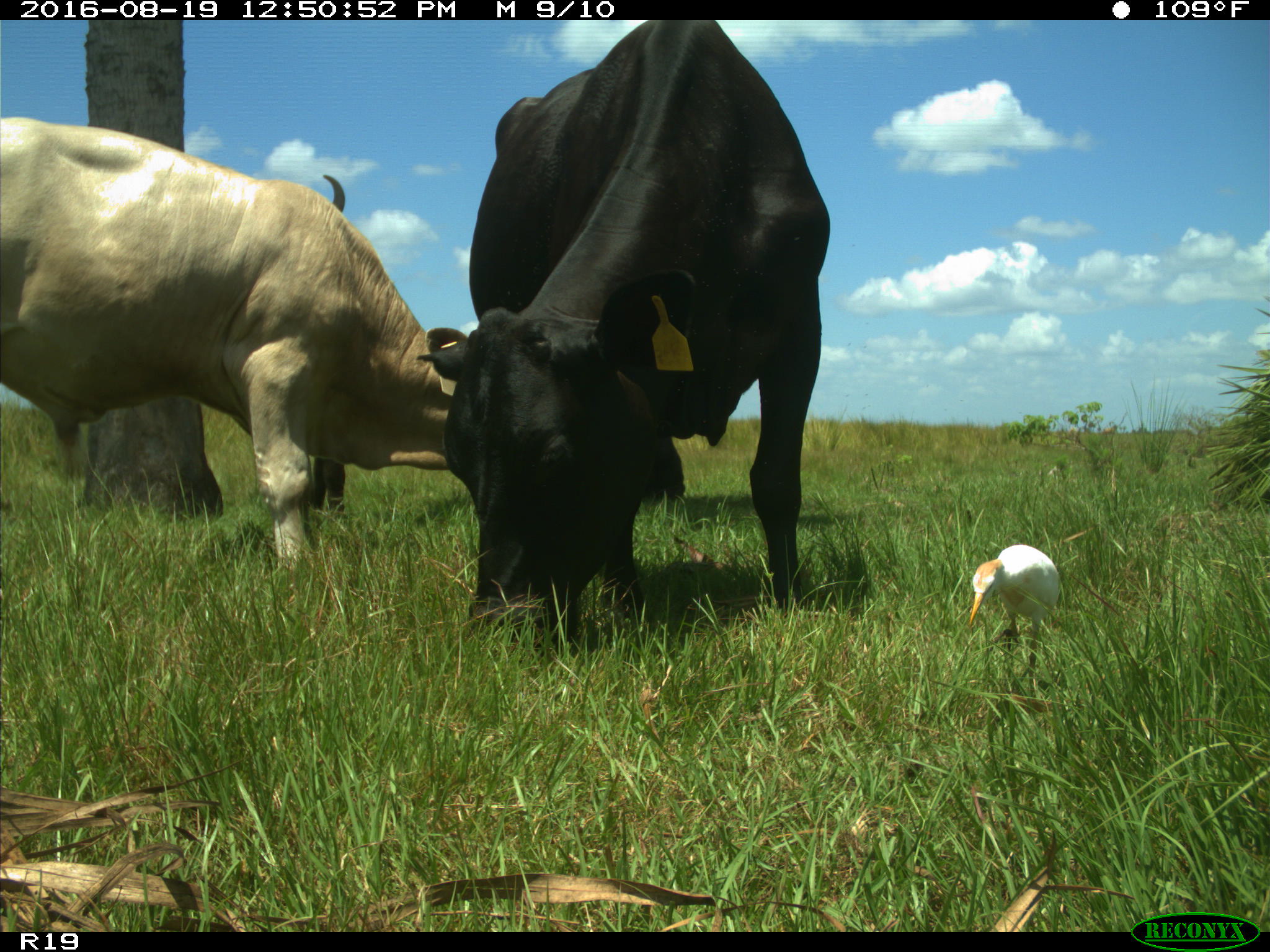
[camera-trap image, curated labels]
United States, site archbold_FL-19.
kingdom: Animalia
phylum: Chordata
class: Mammalia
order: Artiodactyla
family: Bovidae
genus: Bos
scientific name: Bos taurus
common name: domestic cow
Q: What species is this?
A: Bos taurus (domestic cow).